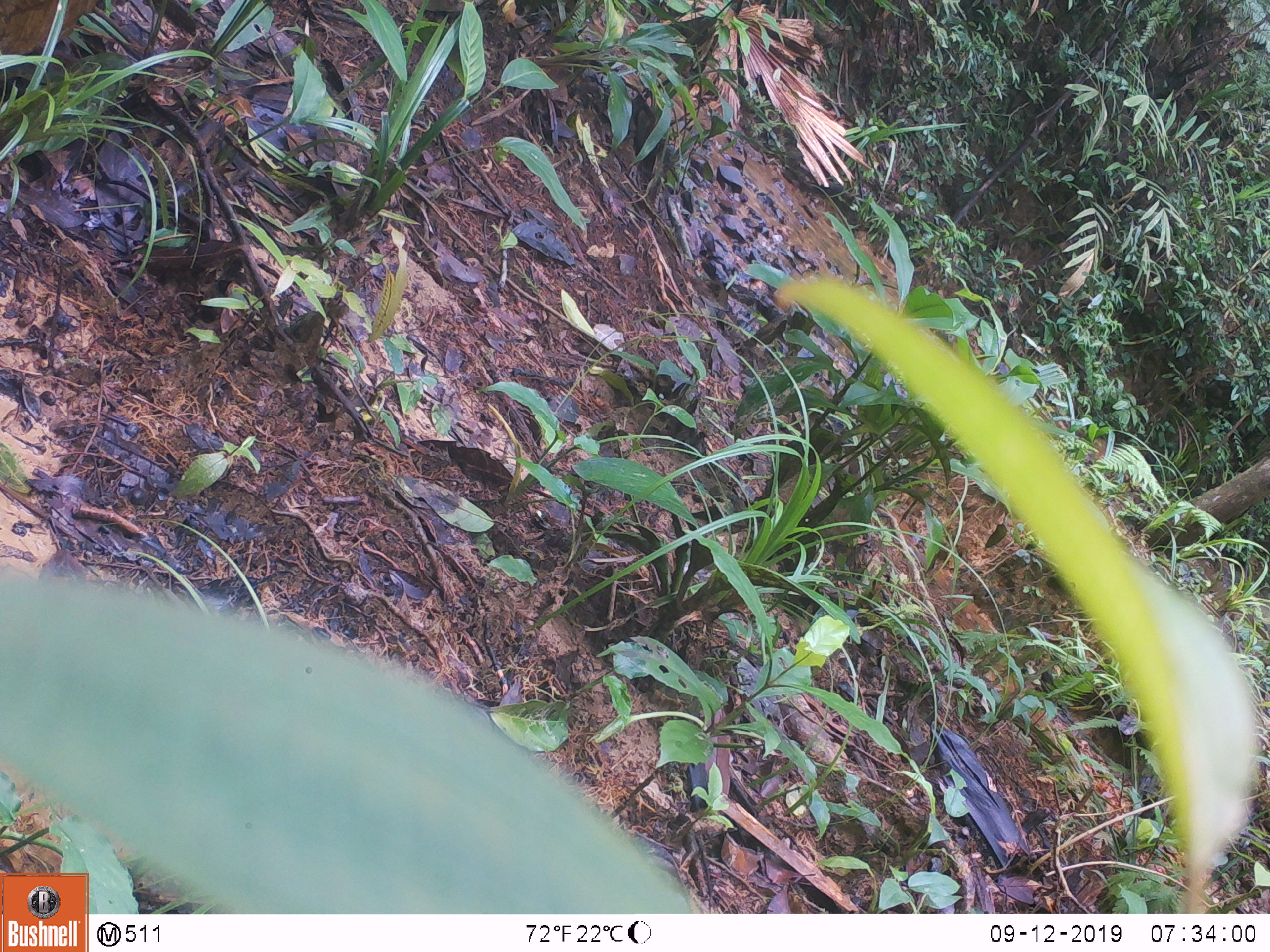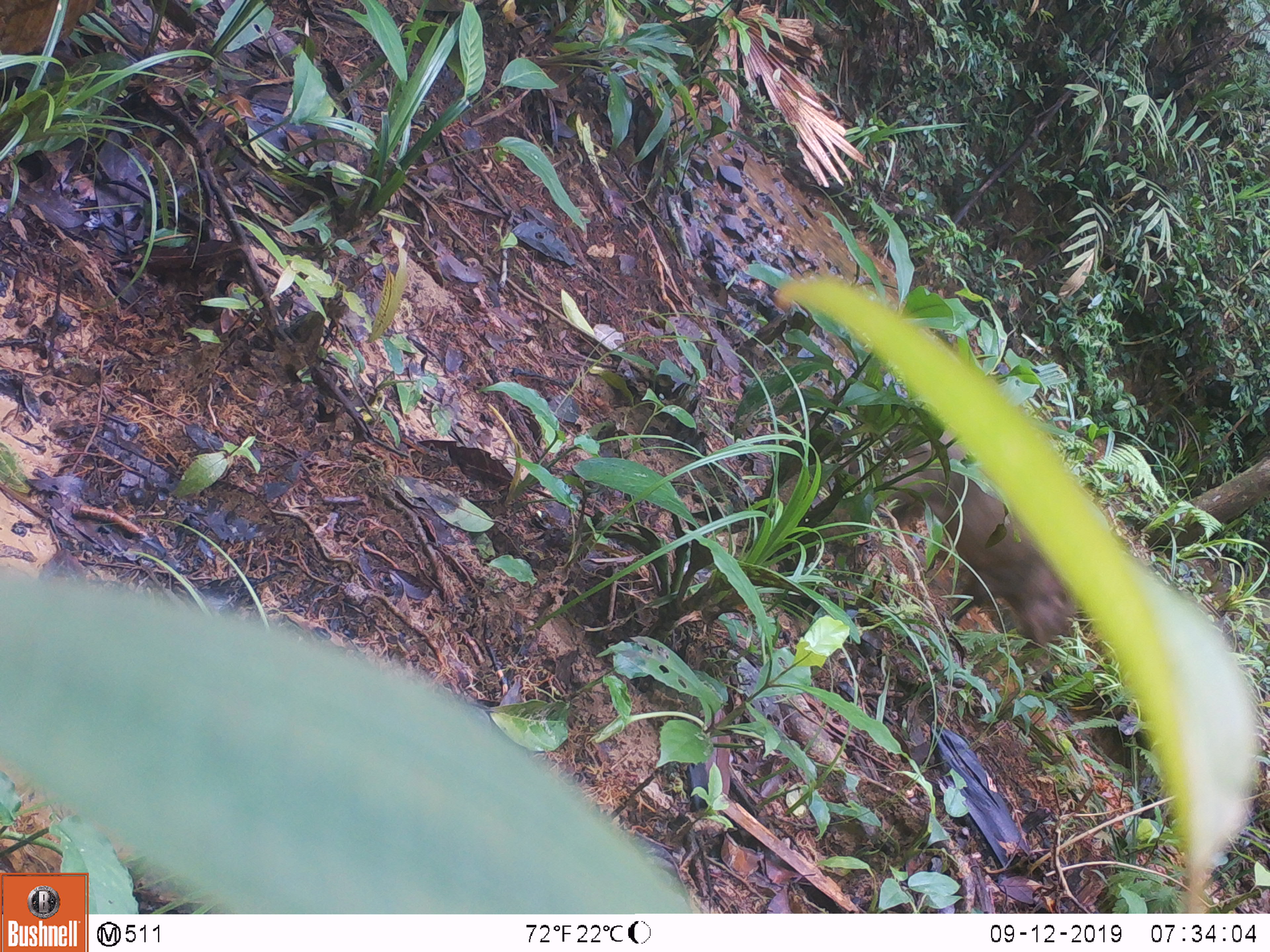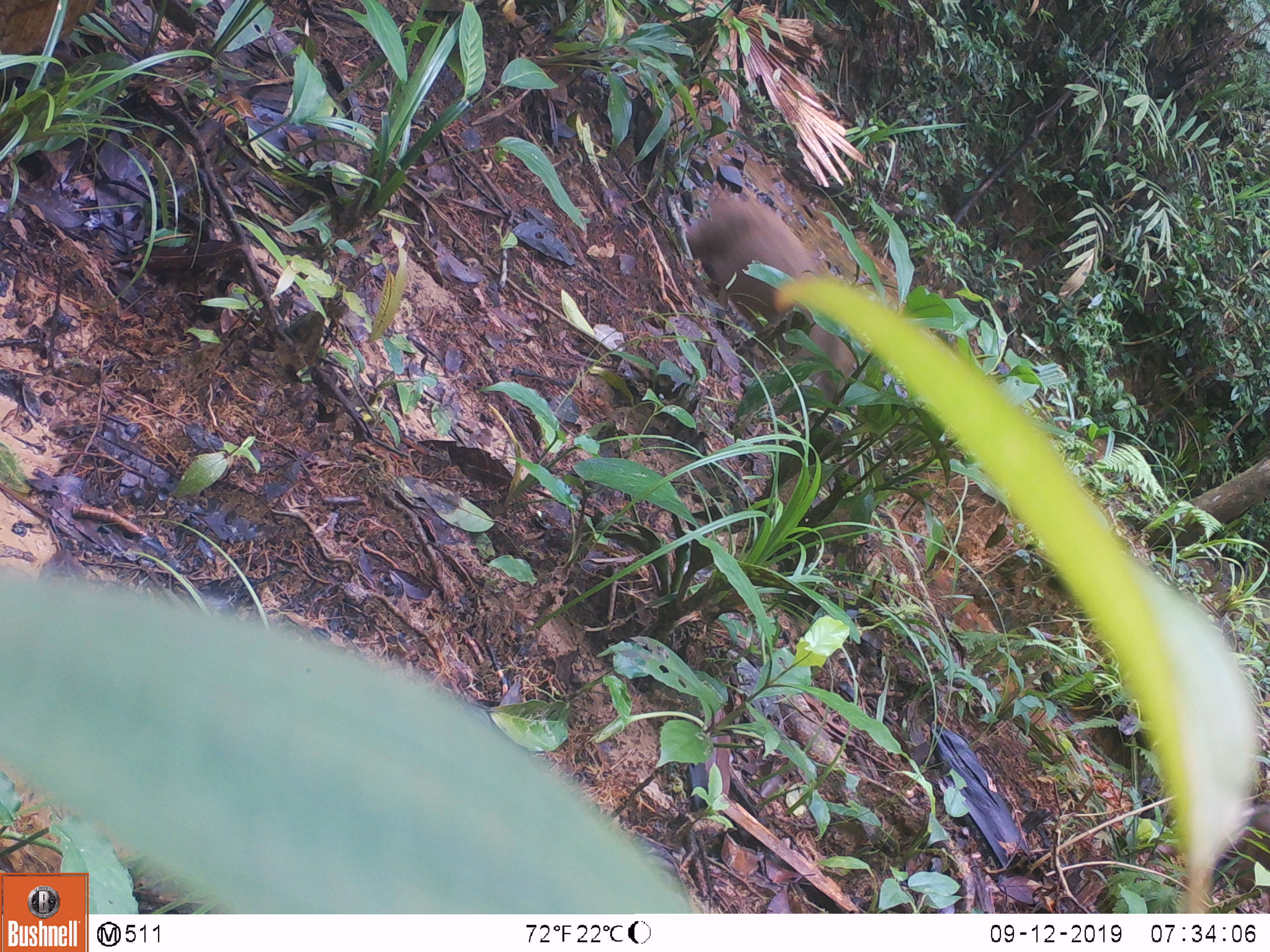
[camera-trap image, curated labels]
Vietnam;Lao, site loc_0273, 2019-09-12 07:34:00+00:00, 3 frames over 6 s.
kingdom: Animalia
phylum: Chordata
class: Mammalia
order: Artiodactyla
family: Suidae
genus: Sus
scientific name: Sus scrofa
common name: eurasian wild pig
Eurasian wild pig (Sus scrofa). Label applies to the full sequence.